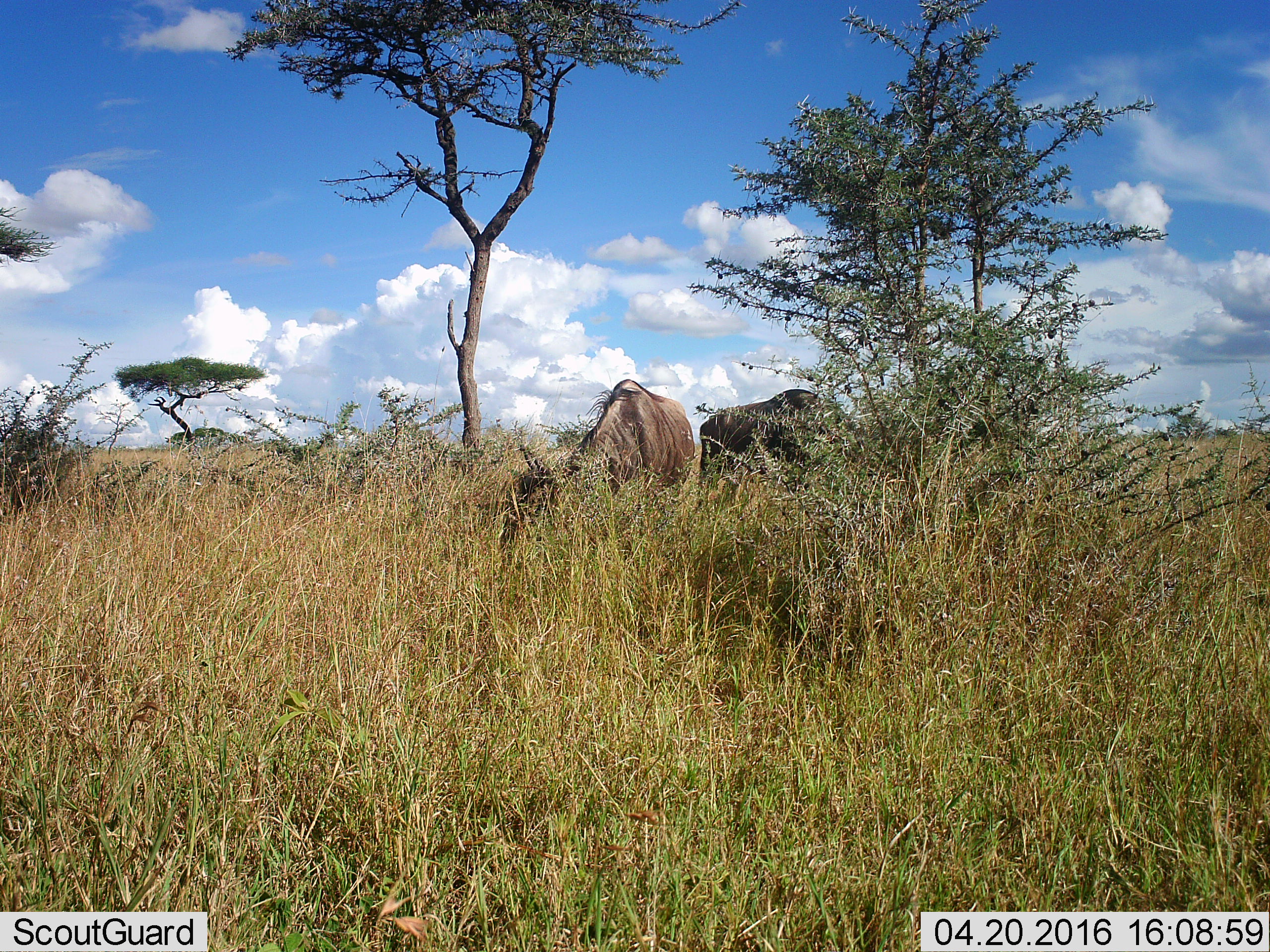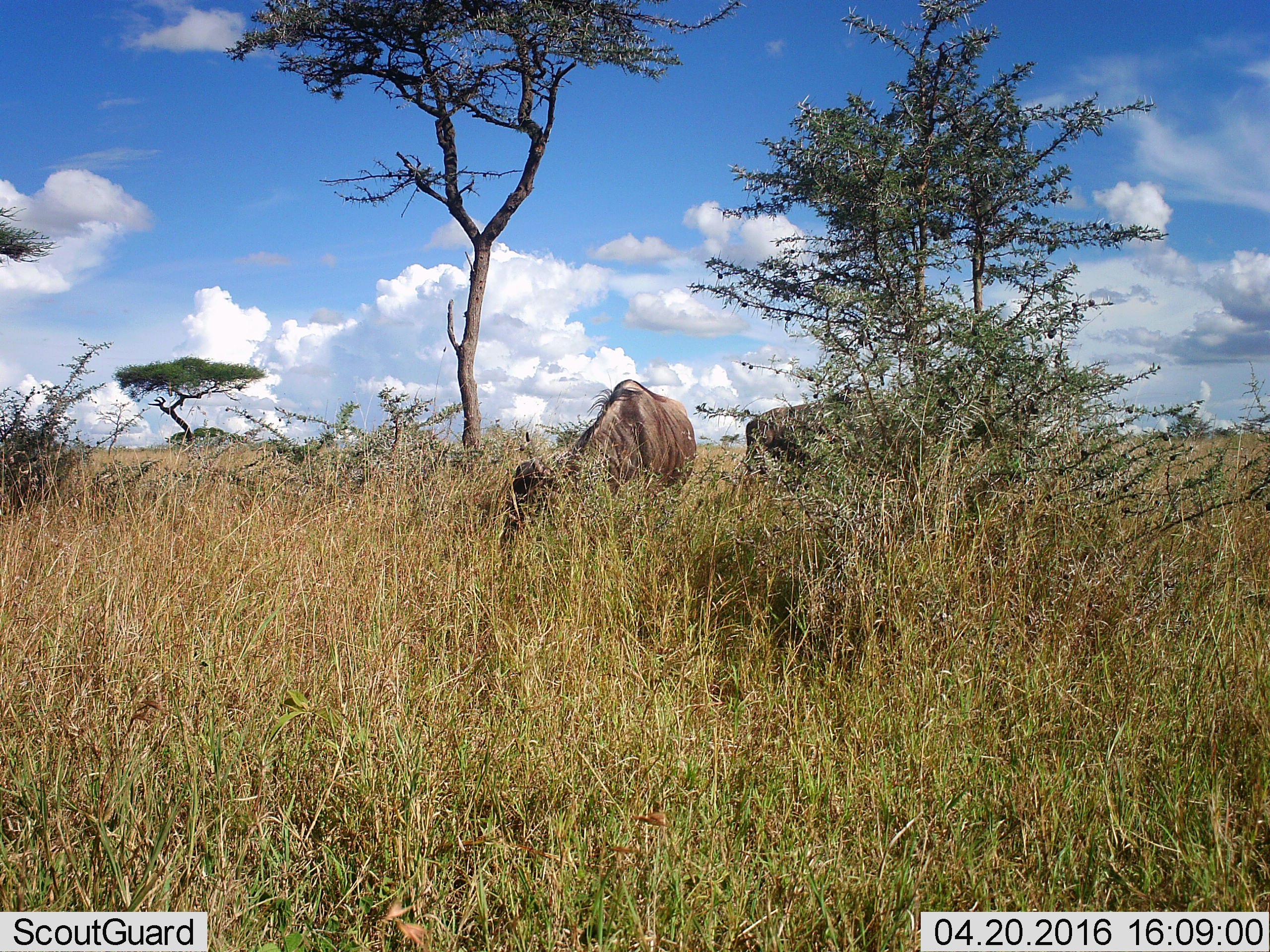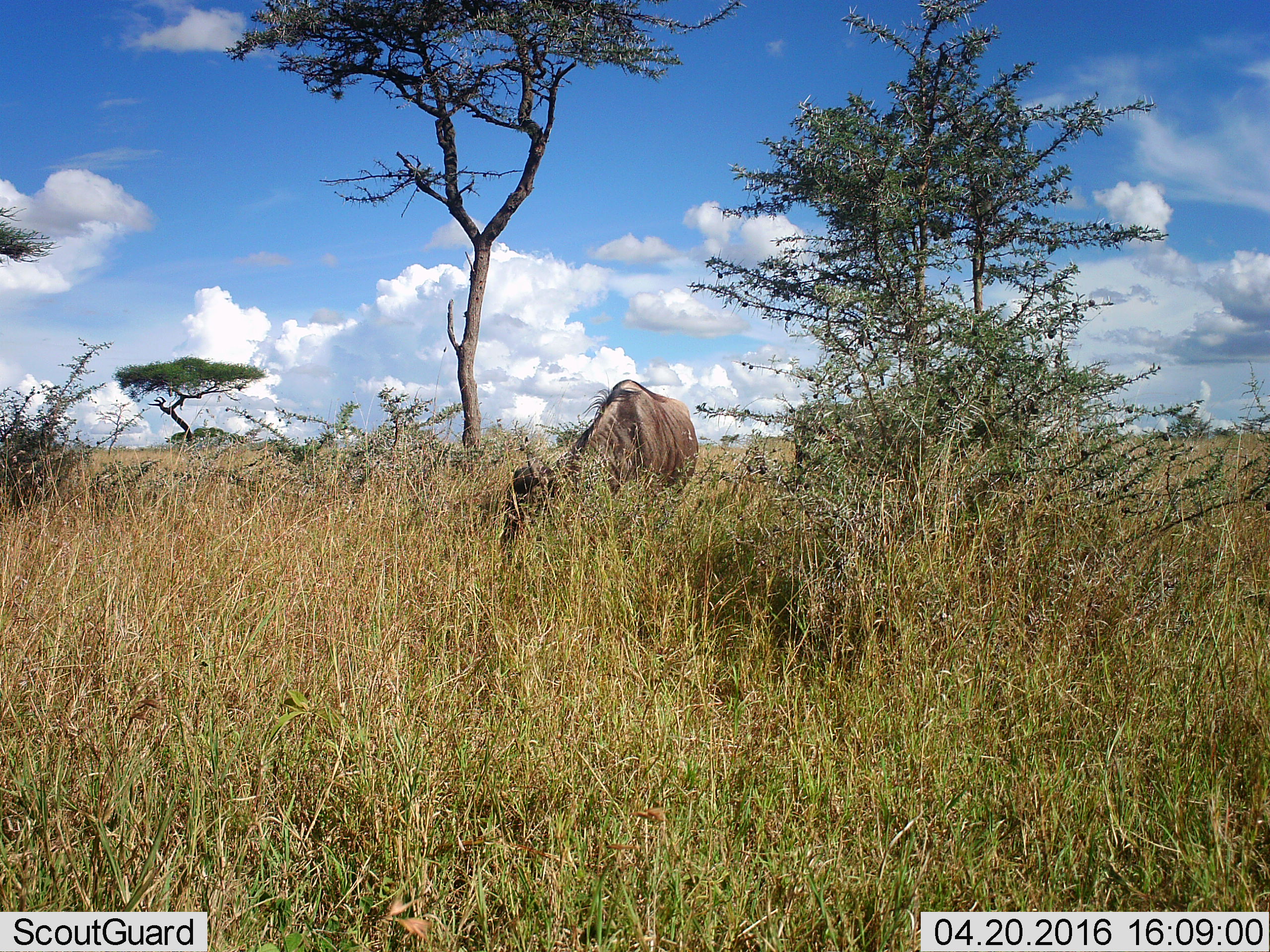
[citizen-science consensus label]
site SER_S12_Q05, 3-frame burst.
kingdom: Animalia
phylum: Chordata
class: Mammalia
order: Artiodactyla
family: Bovidae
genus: Connochaetes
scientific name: Connochaetes taurinus taurinus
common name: blue wildebeest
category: wildebeestblue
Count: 2.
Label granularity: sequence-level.